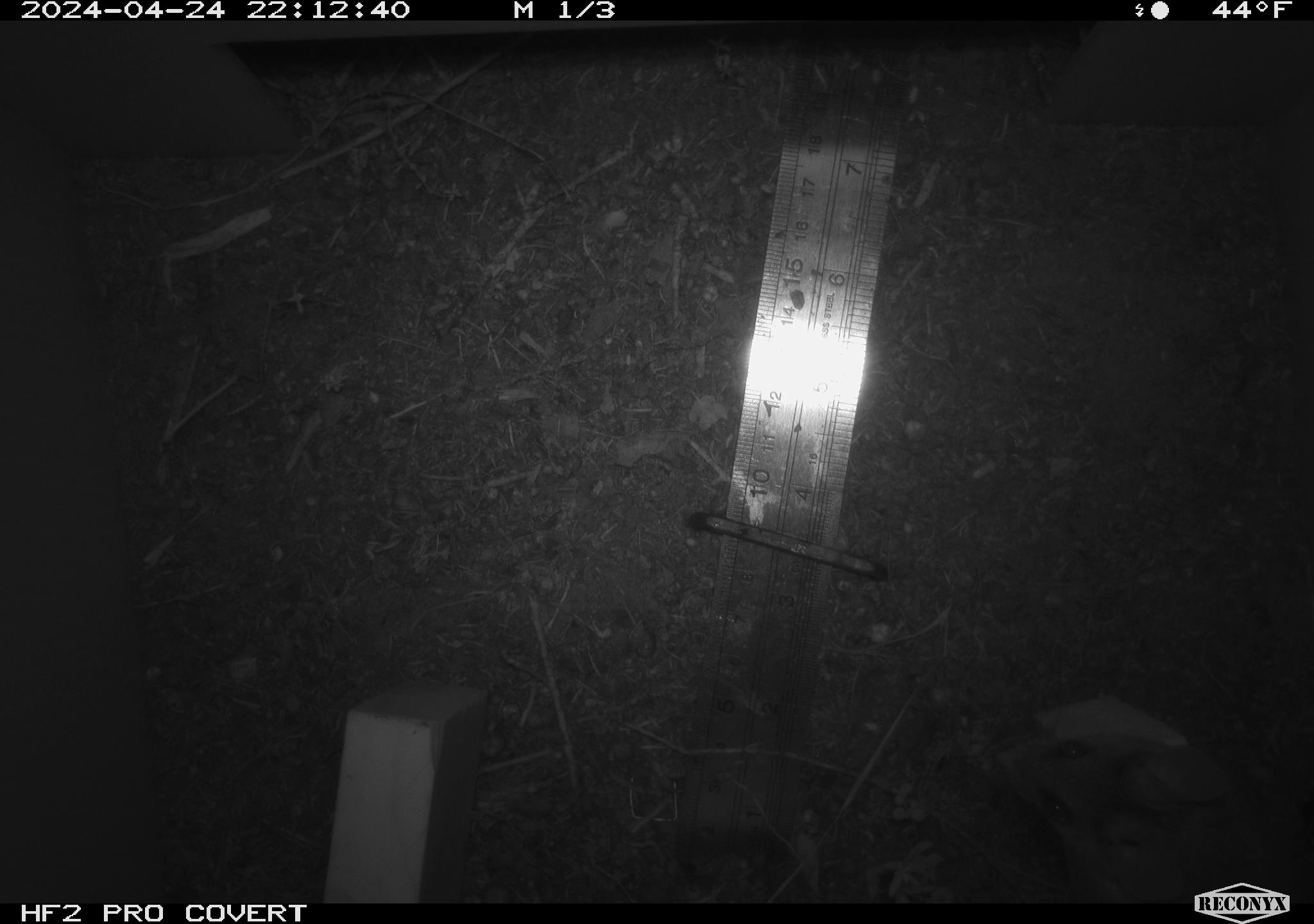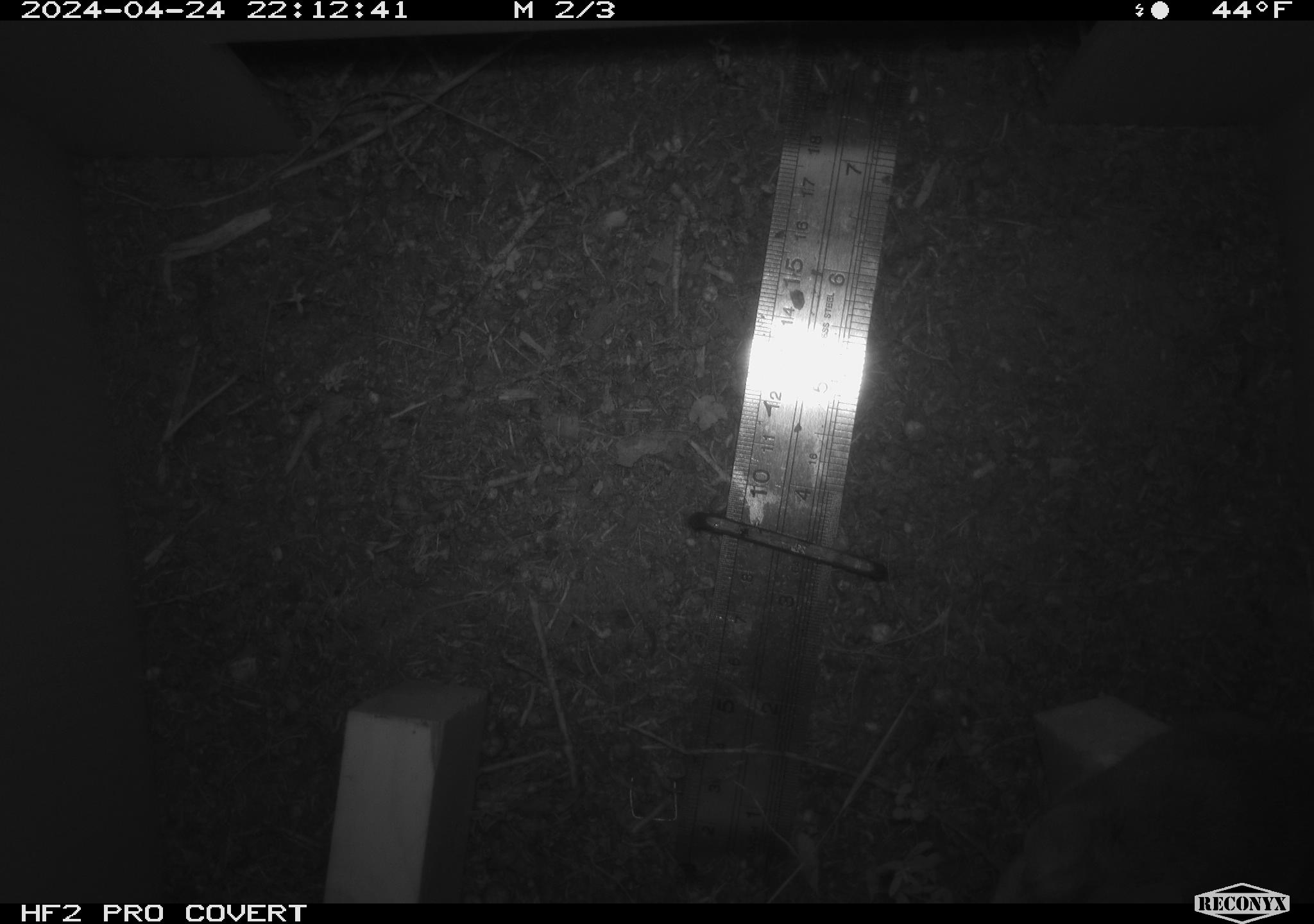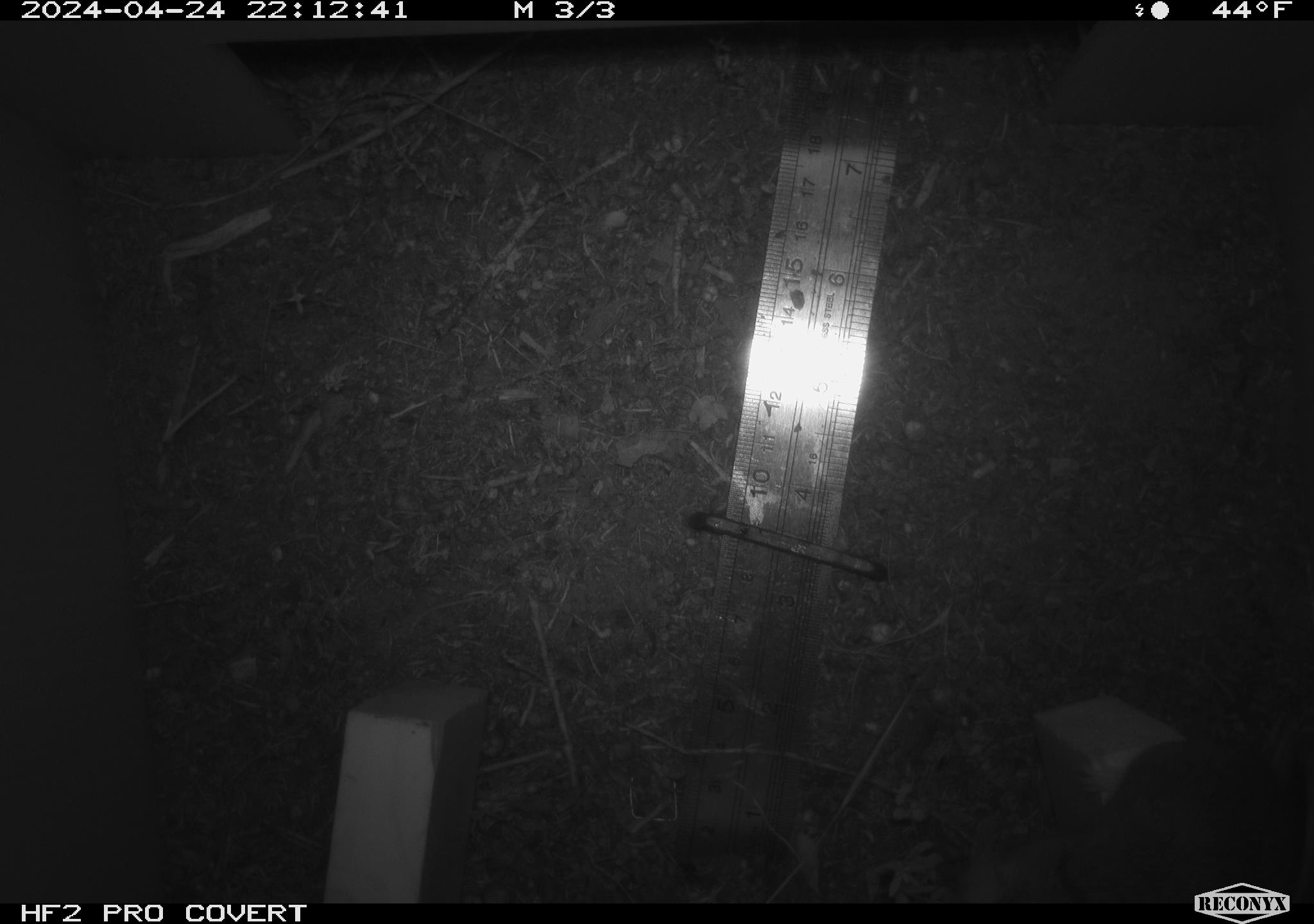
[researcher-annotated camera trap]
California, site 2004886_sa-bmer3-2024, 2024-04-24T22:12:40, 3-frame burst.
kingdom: Animalia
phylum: Chordata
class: Mammalia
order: Rodentia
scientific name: Rodentia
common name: mouse species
Mouse species (Rodentia).